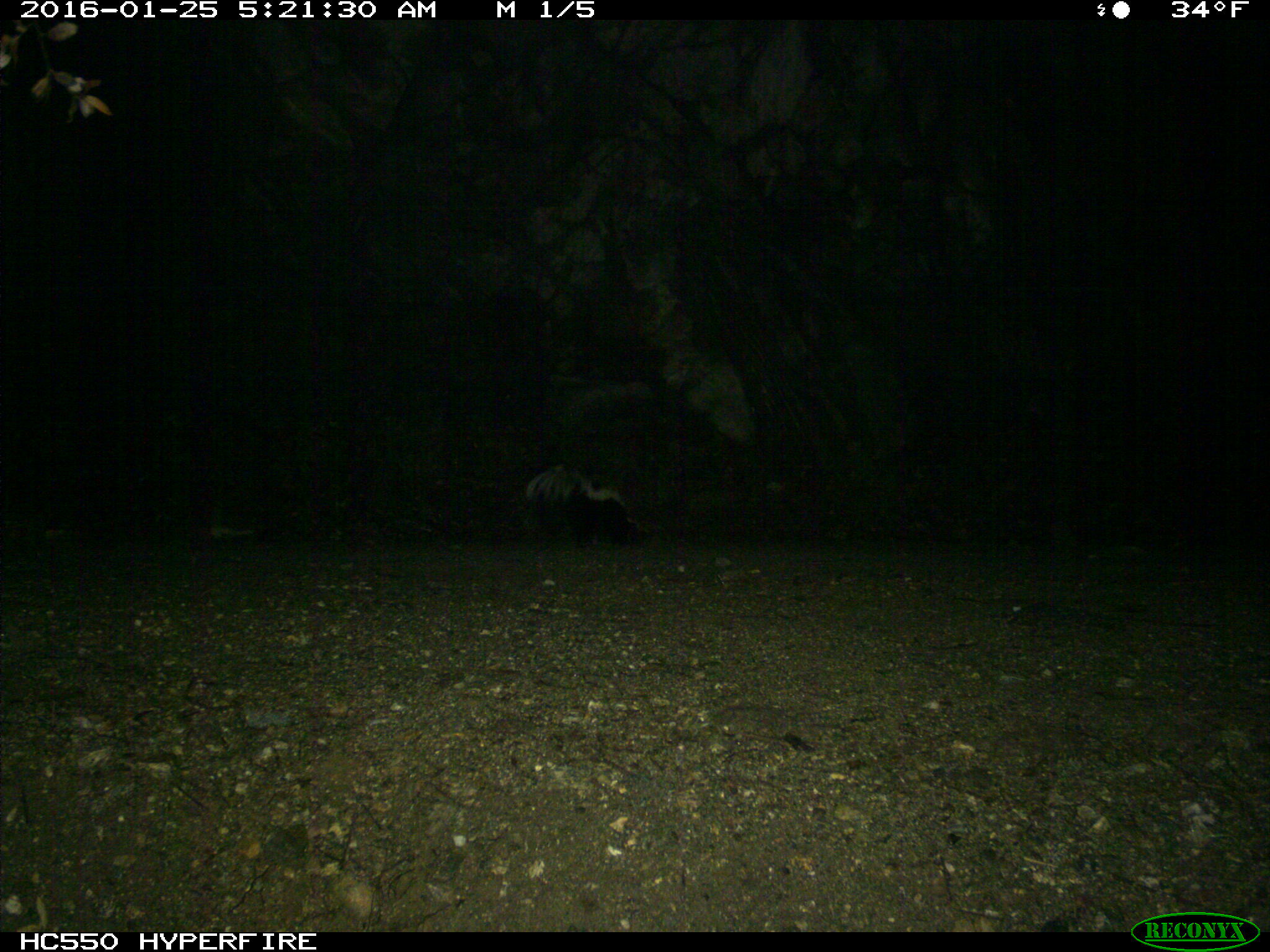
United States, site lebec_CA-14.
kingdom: Animalia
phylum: Chordata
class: Mammalia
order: Carnivora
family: Mephitidae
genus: Mephitis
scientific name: Mephitis mephitis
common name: striped skunk